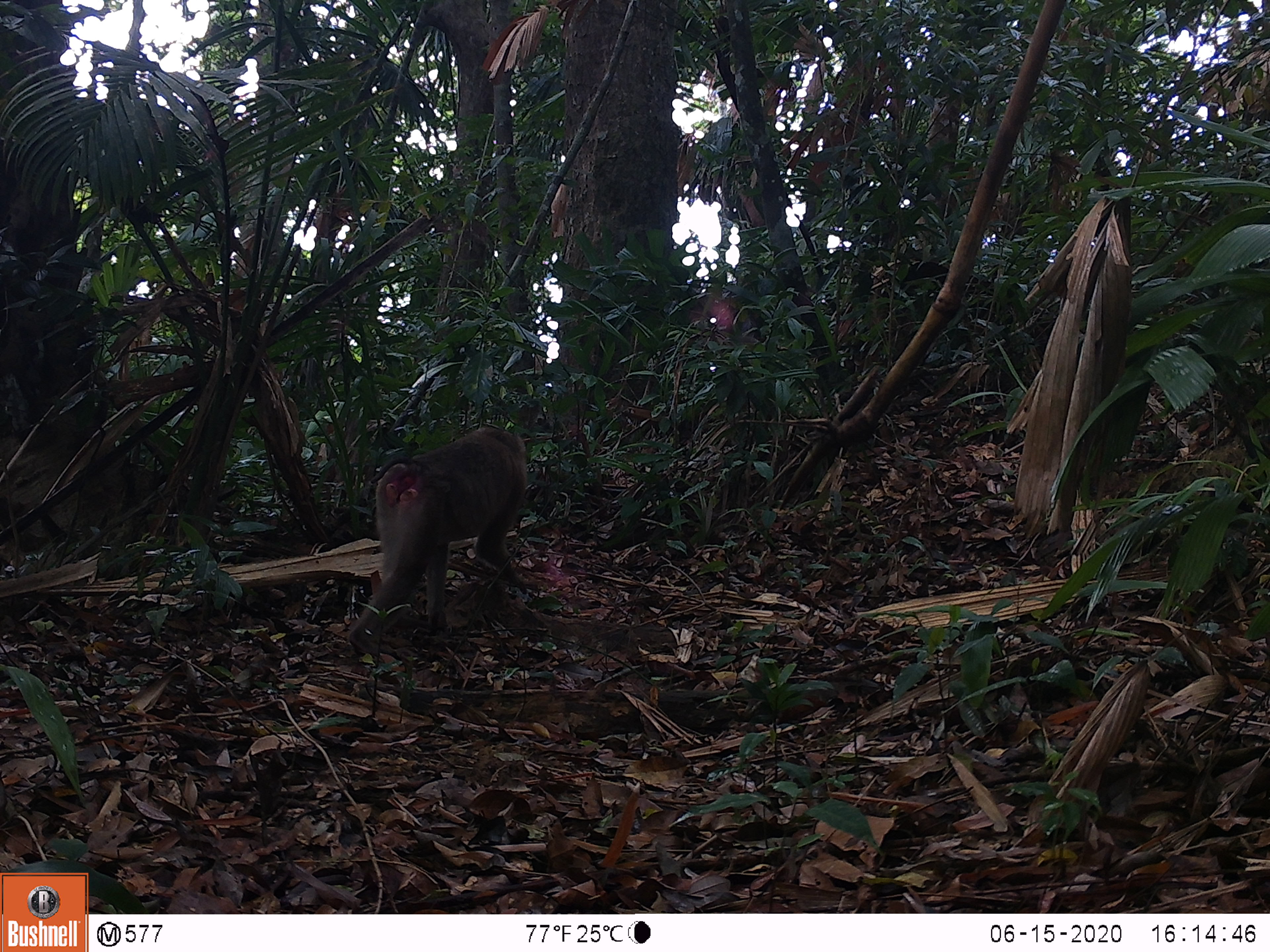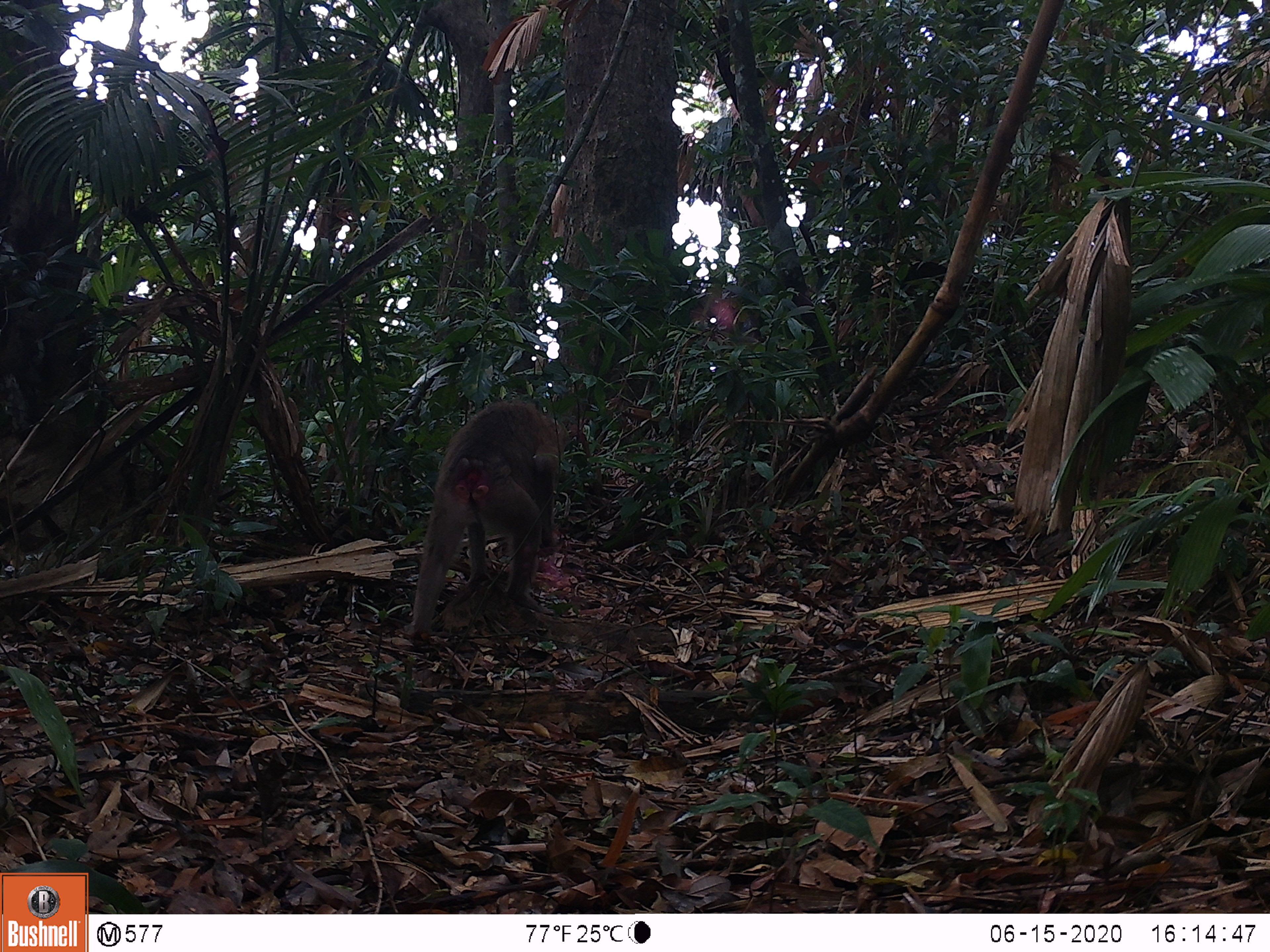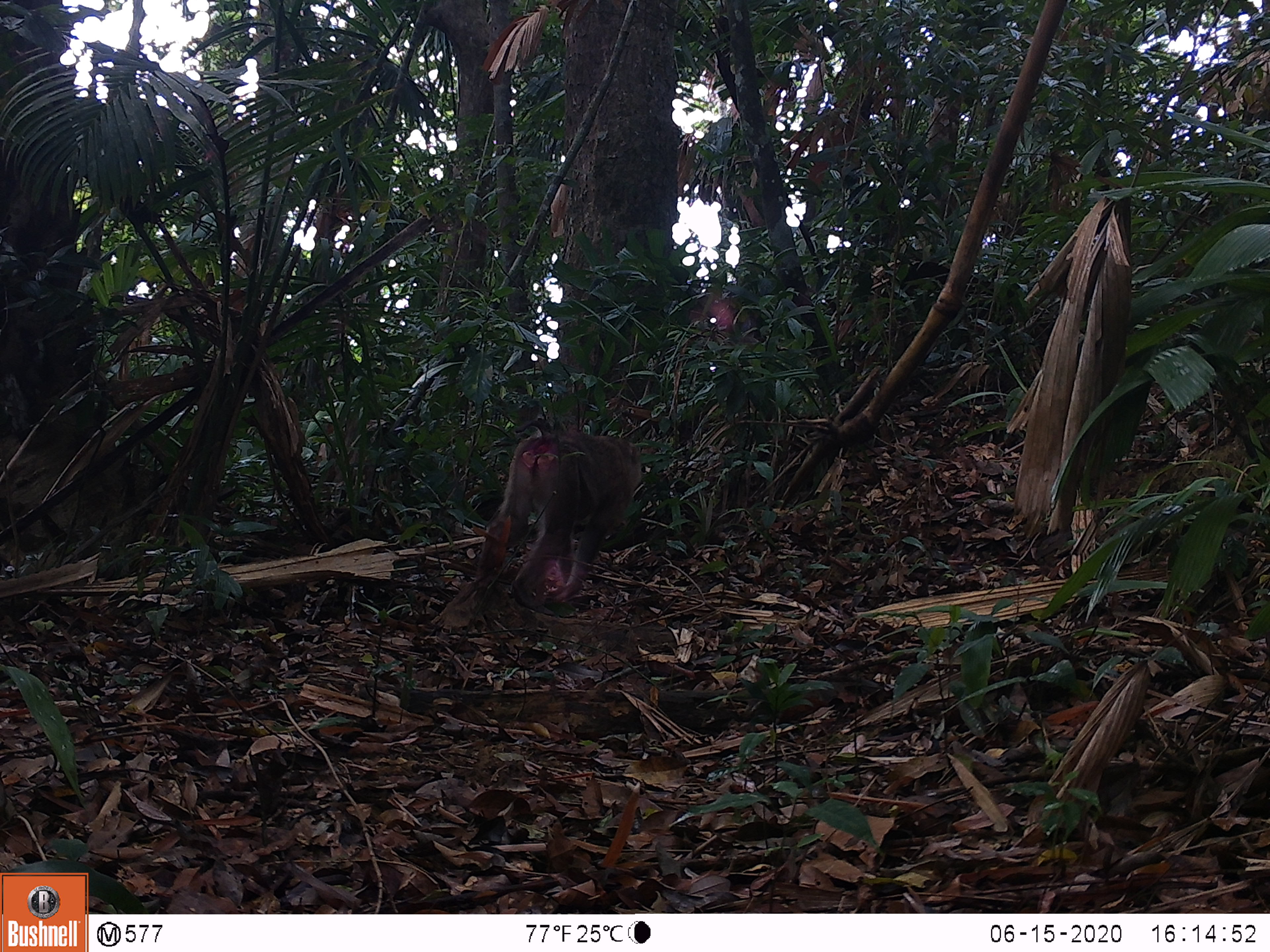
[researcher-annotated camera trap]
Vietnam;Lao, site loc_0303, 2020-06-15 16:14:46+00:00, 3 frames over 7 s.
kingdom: Animalia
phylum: Chordata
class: Mammalia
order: Primates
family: Cercopithecidae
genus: Macaca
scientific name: Macaca nemestrina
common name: pig-tailed macaque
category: pig tailed macaque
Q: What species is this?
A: Pig tailed macaque (pig-tailed macaque) (Macaca nemestrina).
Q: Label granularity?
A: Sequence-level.